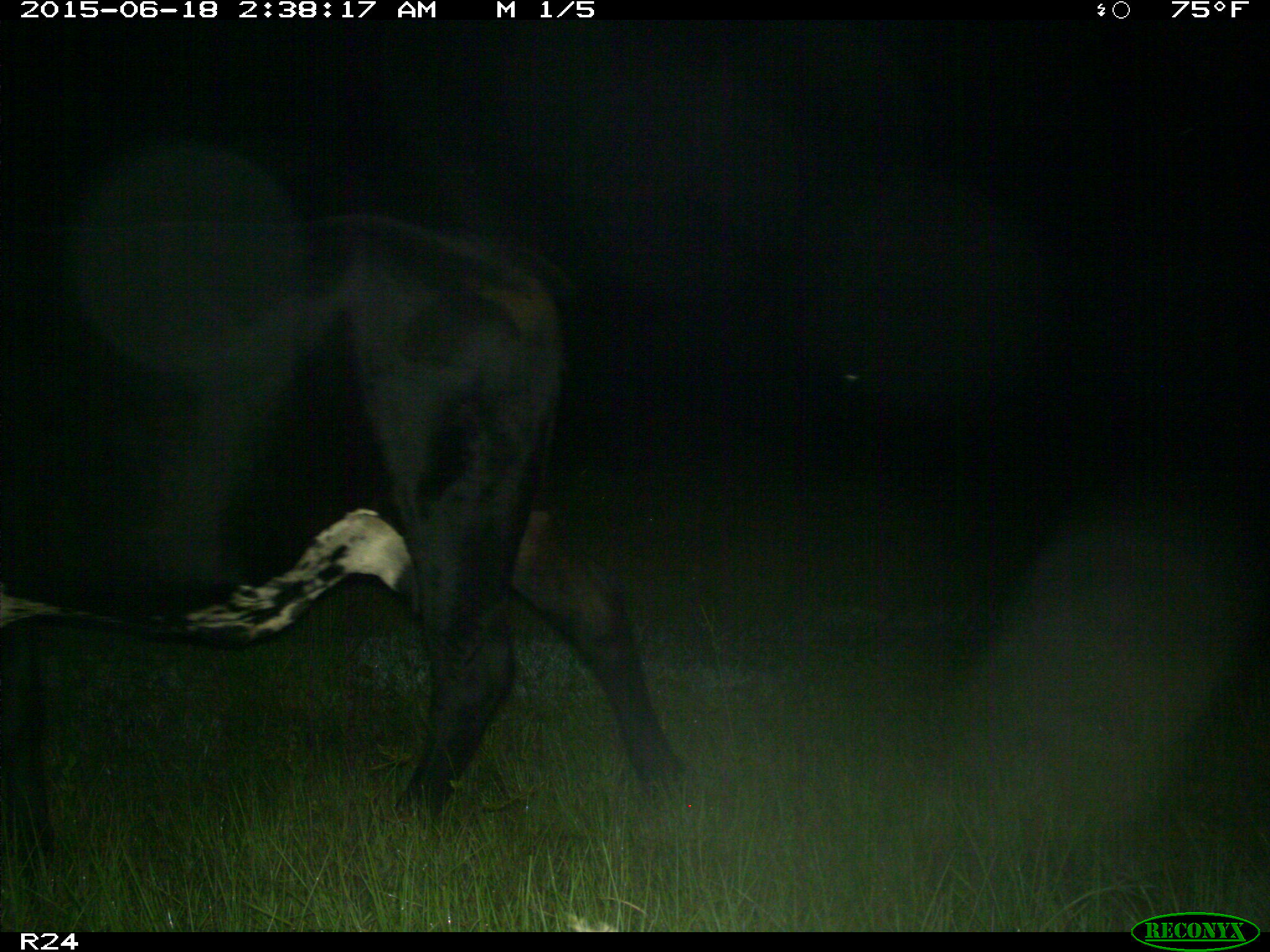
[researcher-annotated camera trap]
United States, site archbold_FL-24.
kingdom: Animalia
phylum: Chordata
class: Mammalia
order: Artiodactyla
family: Bovidae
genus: Bos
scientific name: Bos taurus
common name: domestic cow